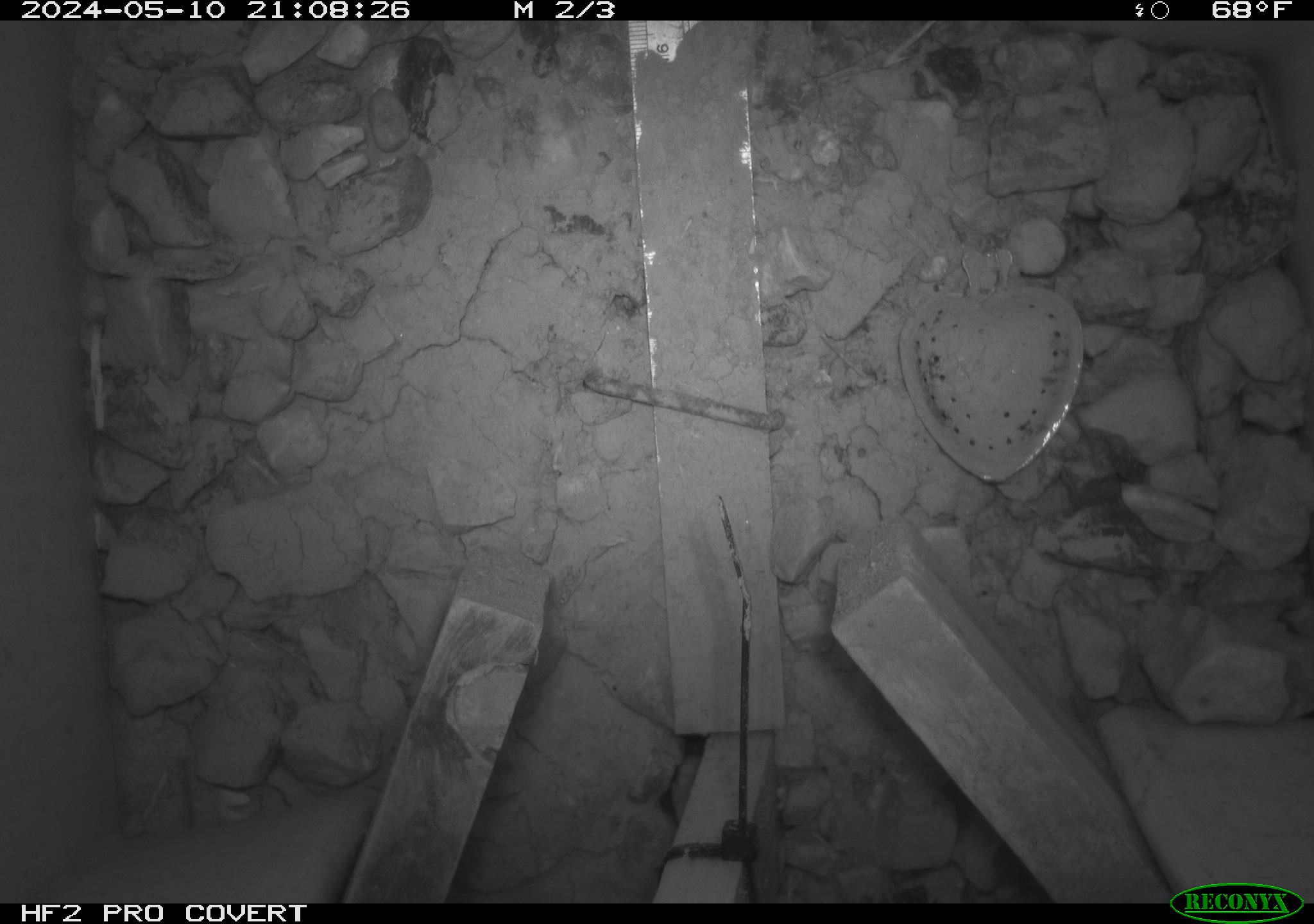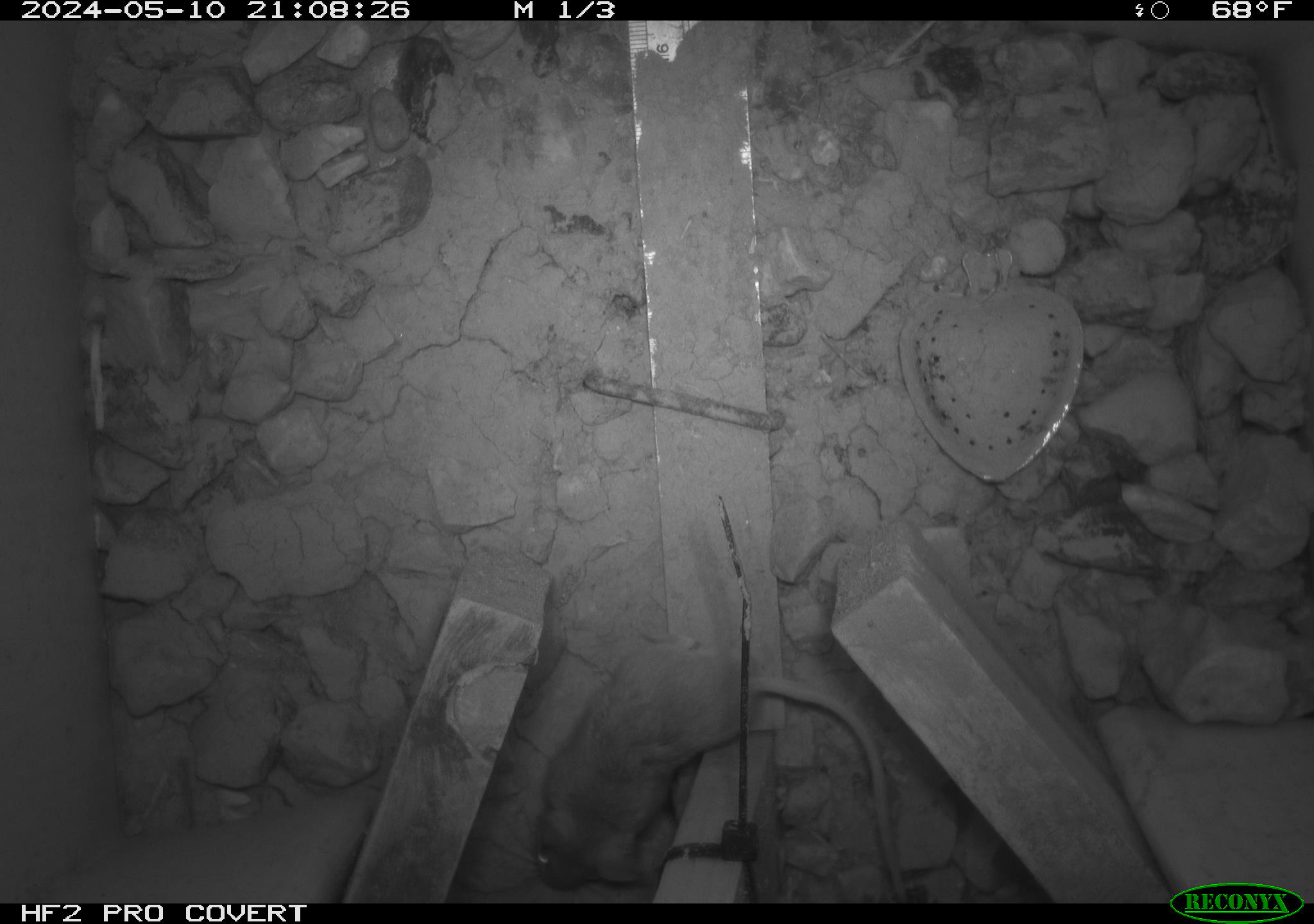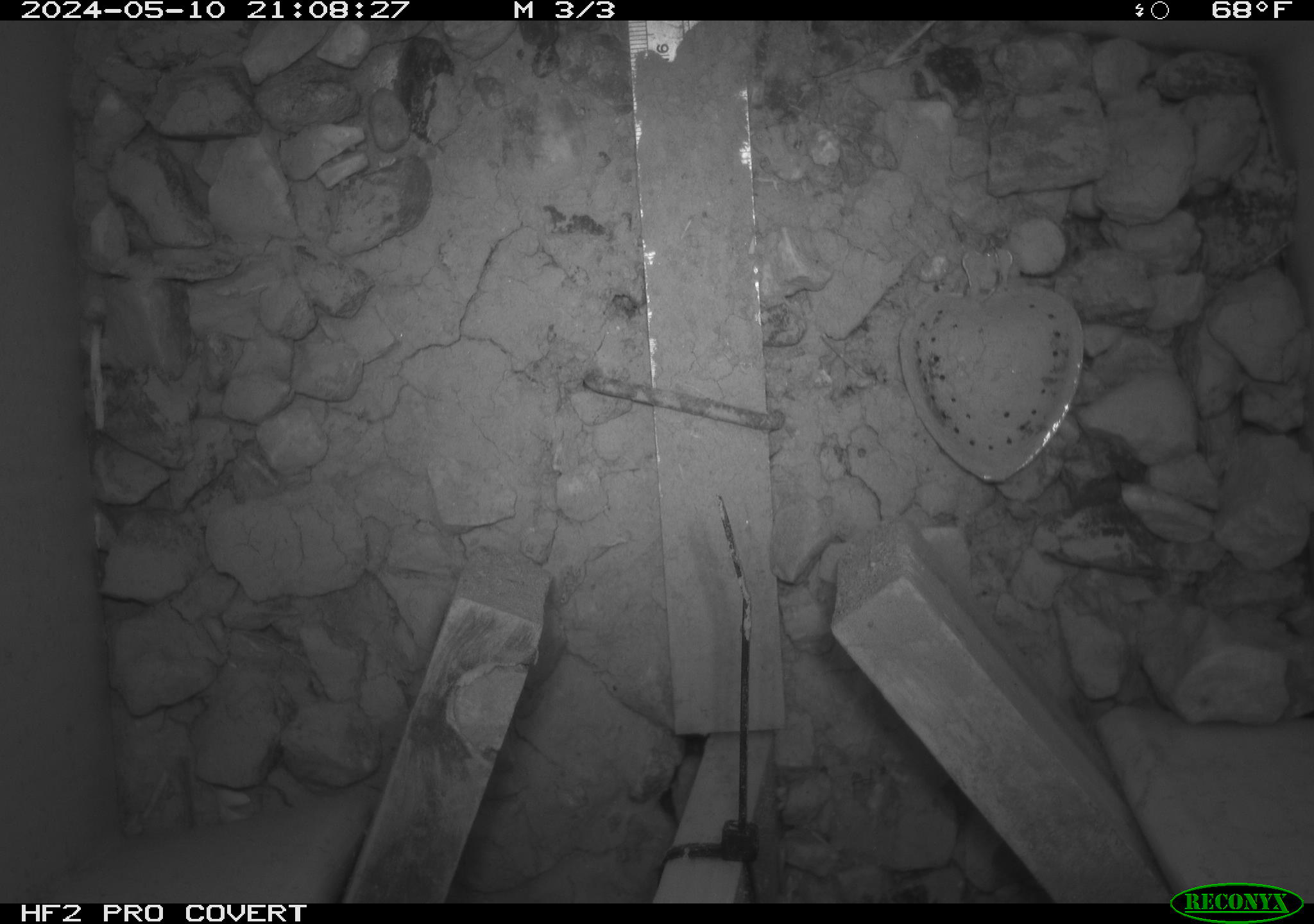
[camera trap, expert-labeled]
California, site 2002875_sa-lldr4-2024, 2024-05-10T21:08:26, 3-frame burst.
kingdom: Animalia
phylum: Chordata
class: Mammalia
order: Rodentia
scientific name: Rodentia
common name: mouse species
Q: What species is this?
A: Mouse species (Rodentia).